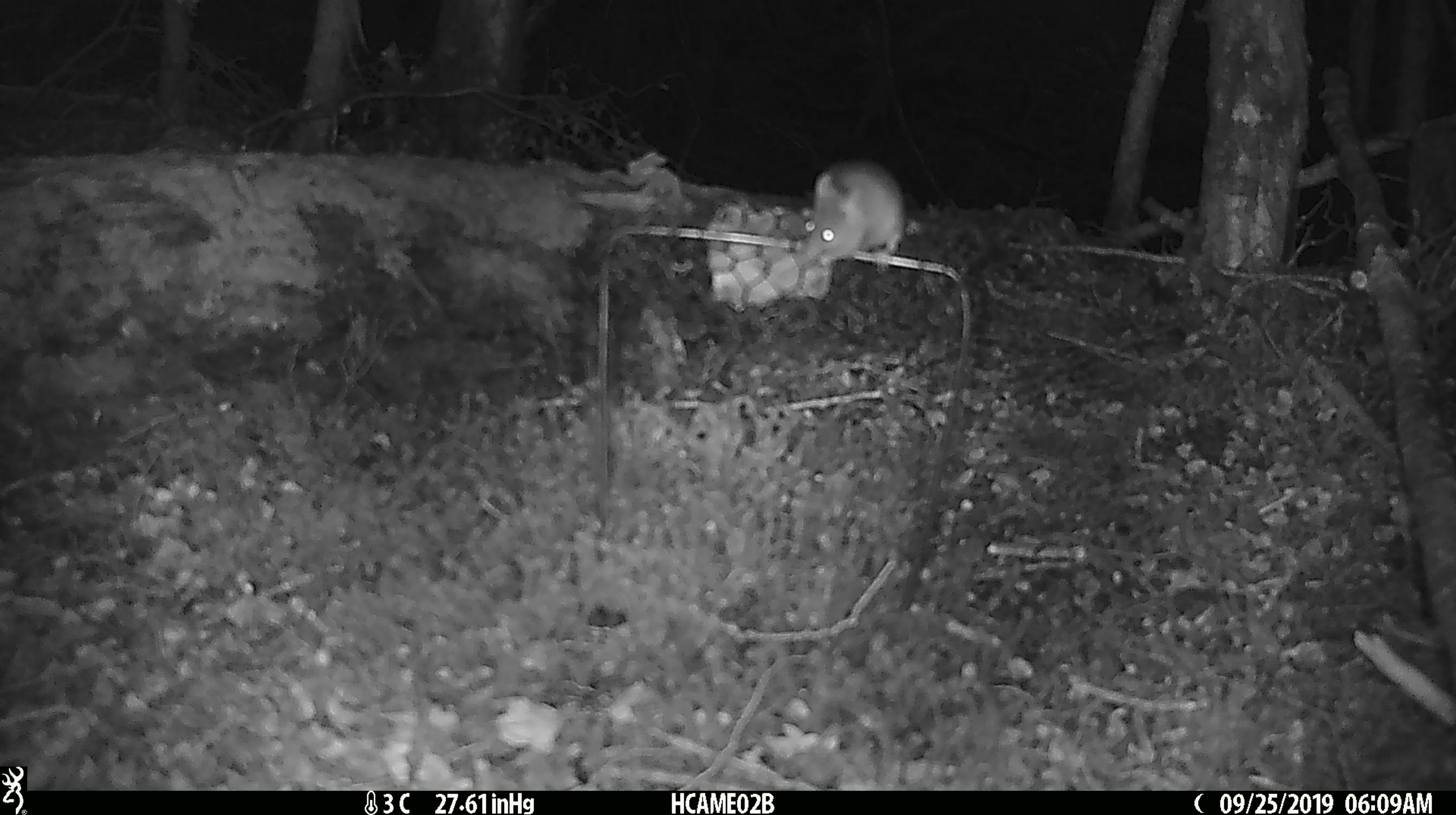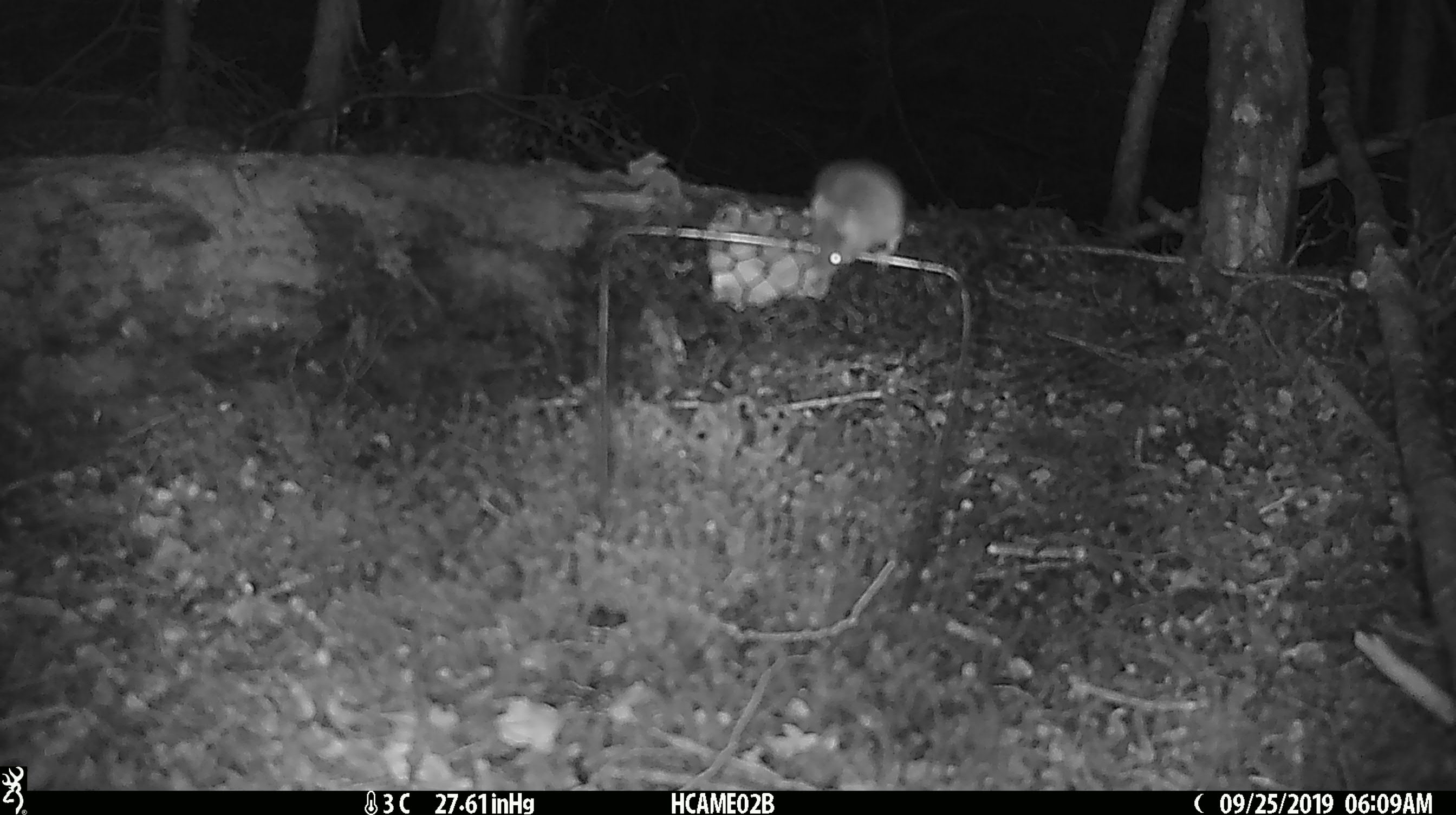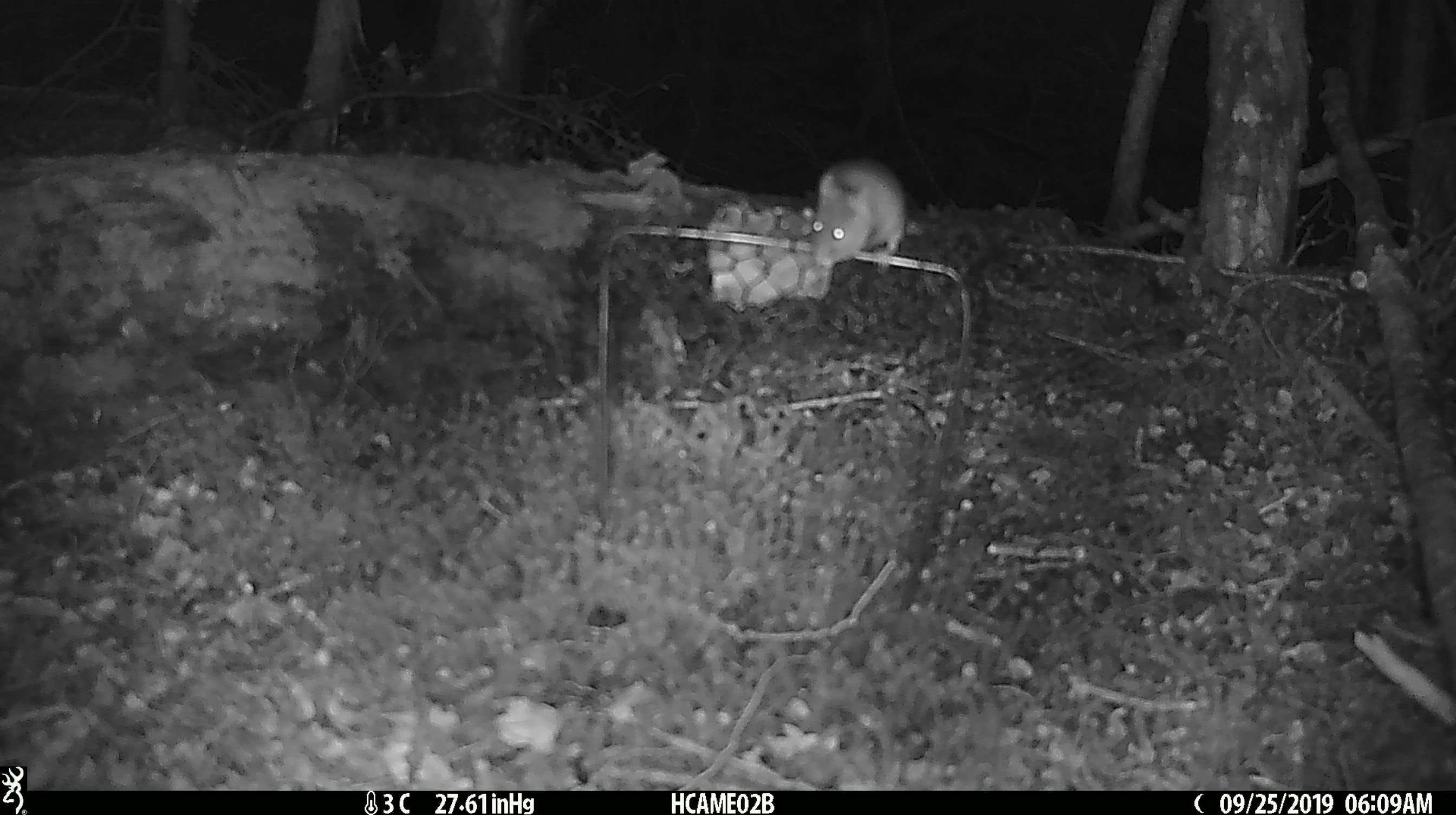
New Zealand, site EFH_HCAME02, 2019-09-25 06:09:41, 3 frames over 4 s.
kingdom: Animalia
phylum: Chordata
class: Mammalia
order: Rodentia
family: Muridae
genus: Mus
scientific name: Mus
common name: mouse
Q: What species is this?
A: Mouse (Mus).